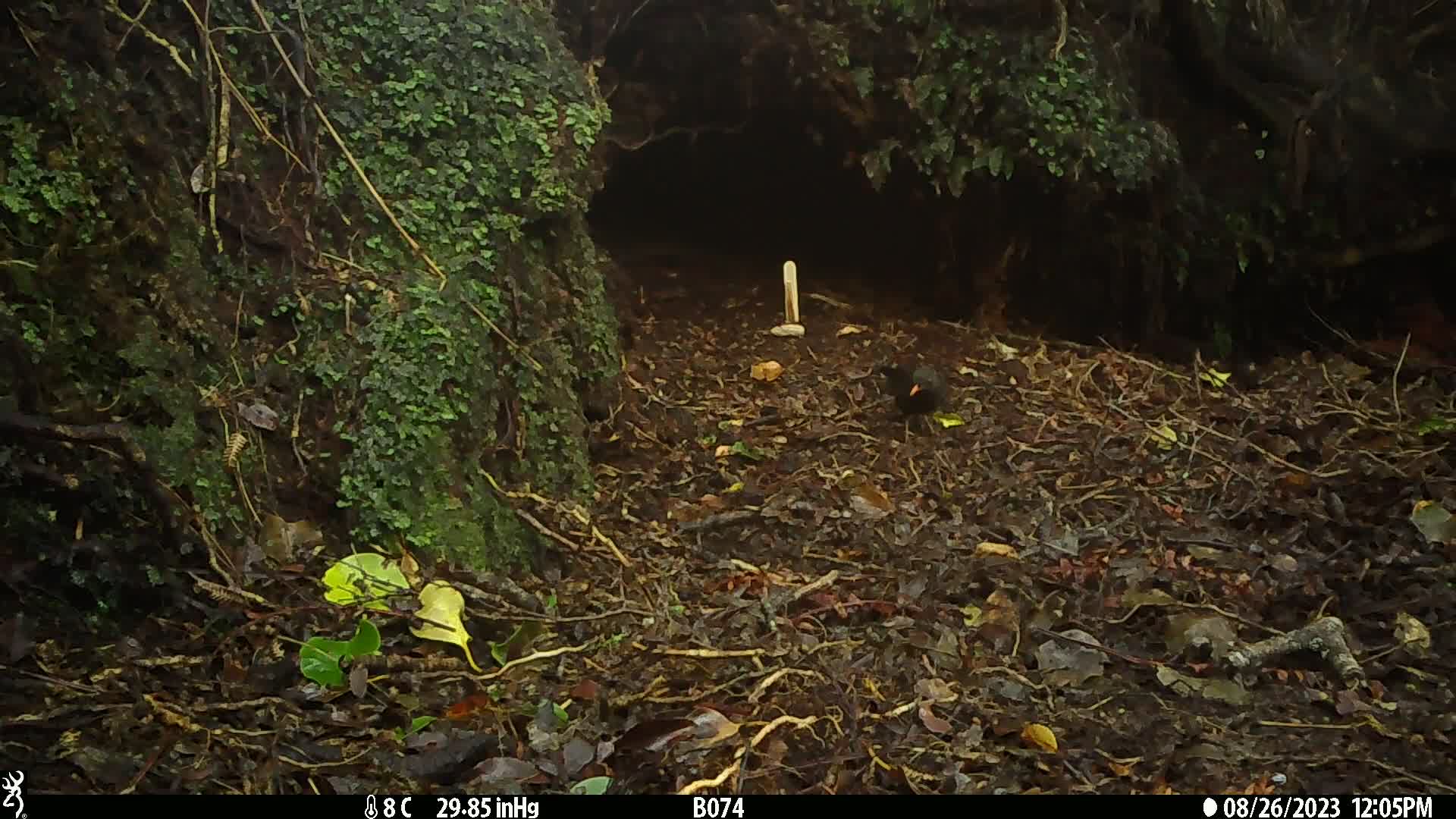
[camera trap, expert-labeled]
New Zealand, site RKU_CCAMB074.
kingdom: Animalia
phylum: Chordata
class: Aves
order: Passeriformes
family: Turdidae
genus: Turdus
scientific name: Turdus merula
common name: eurasian blackbird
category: blackbird